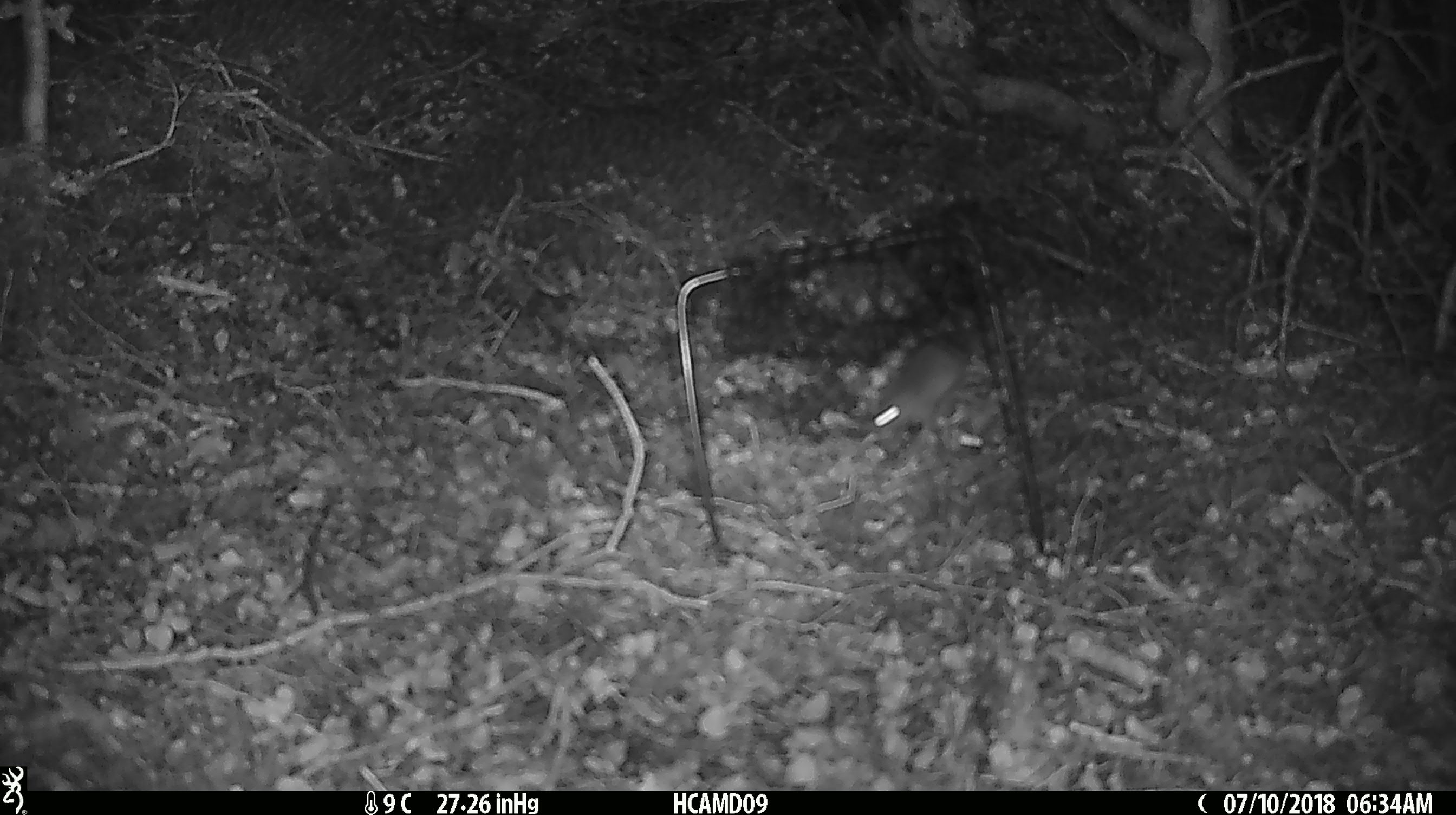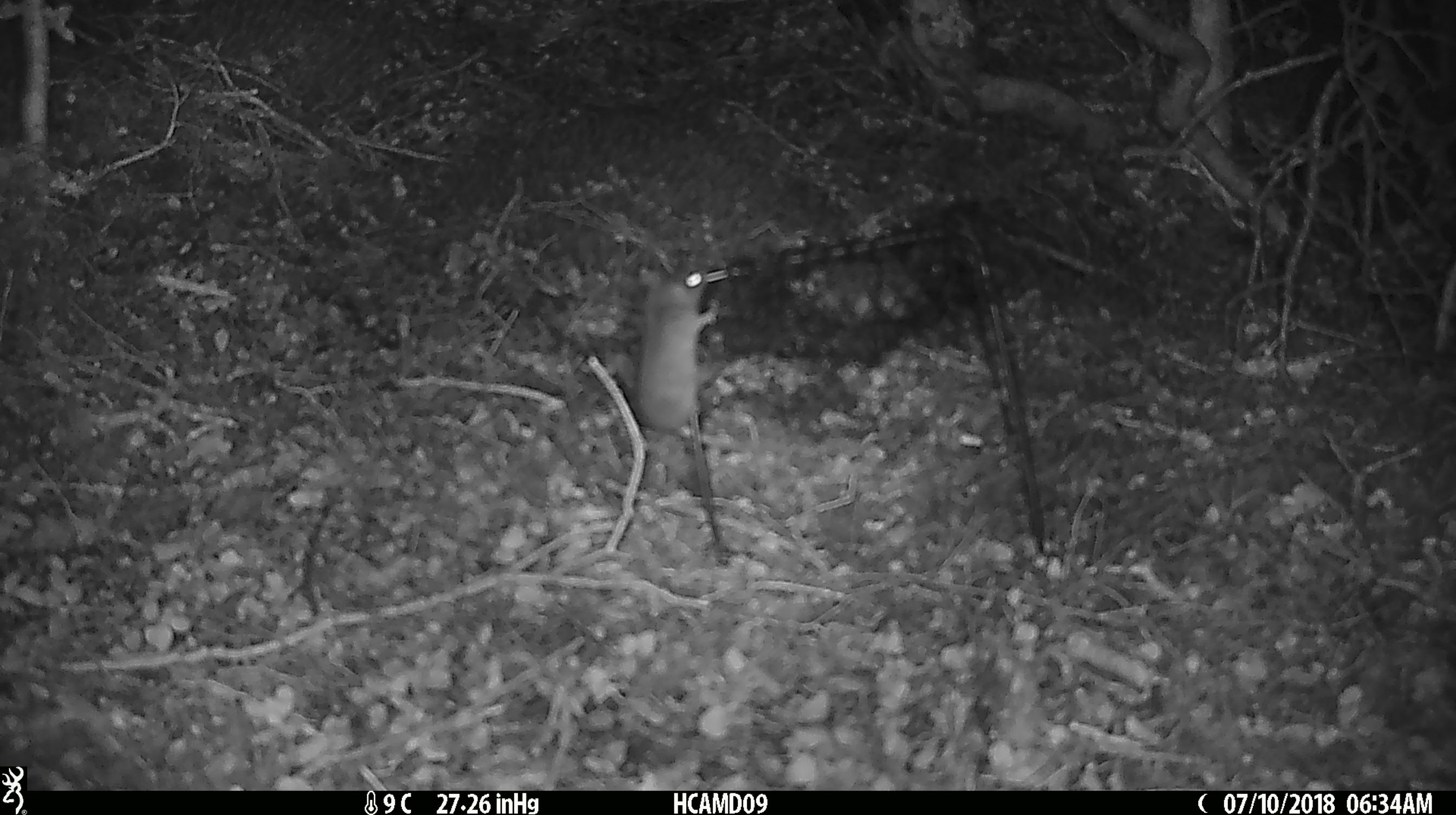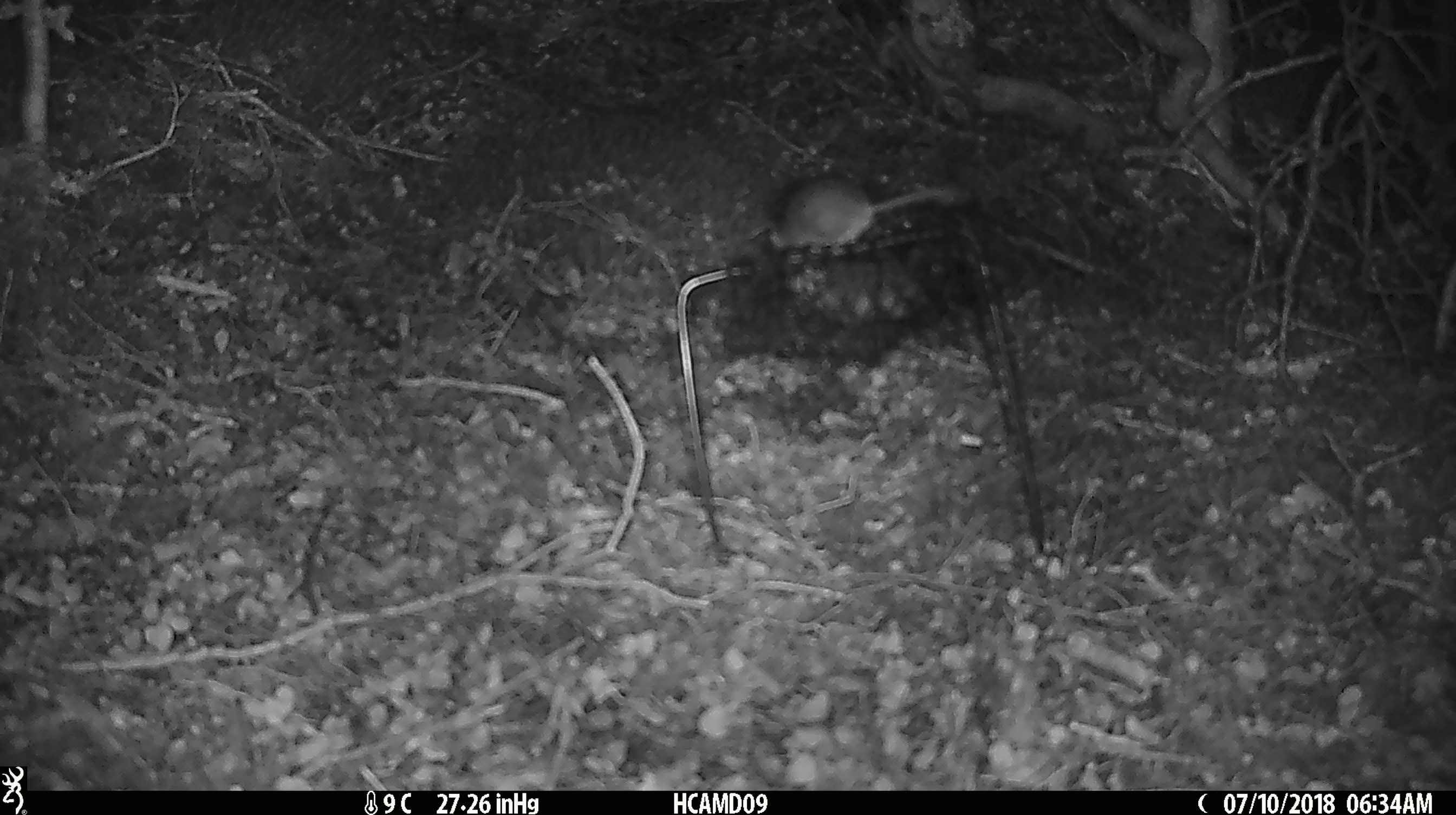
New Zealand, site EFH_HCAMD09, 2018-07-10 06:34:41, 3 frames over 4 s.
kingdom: Animalia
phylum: Chordata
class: Mammalia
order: Rodentia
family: Muridae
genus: Mus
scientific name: Mus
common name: mouse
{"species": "mouse (Mus)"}